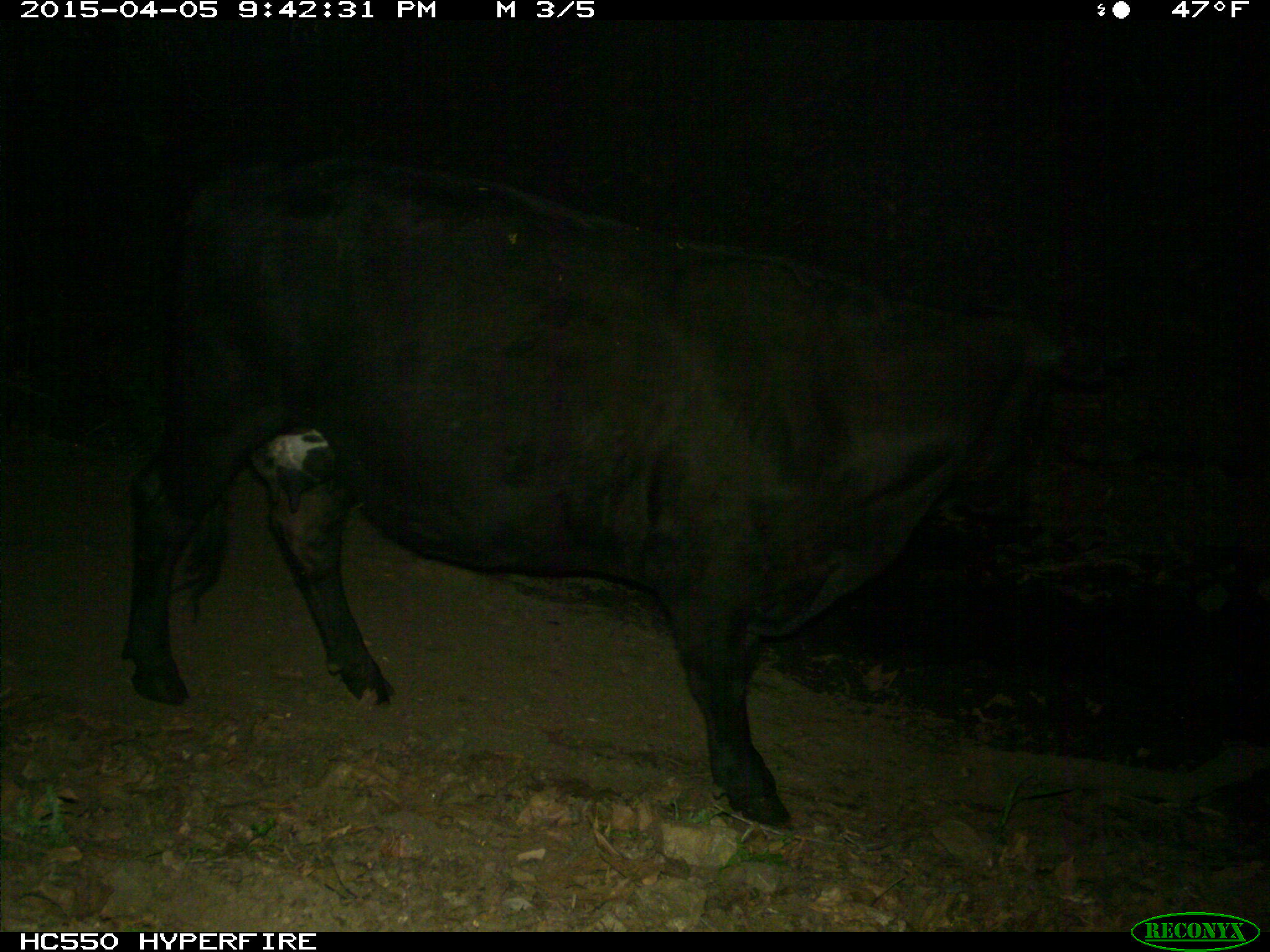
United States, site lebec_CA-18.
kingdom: Animalia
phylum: Chordata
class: Mammalia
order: Artiodactyla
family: Bovidae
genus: Bos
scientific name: Bos taurus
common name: domestic cow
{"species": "Bos taurus (domestic cow)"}